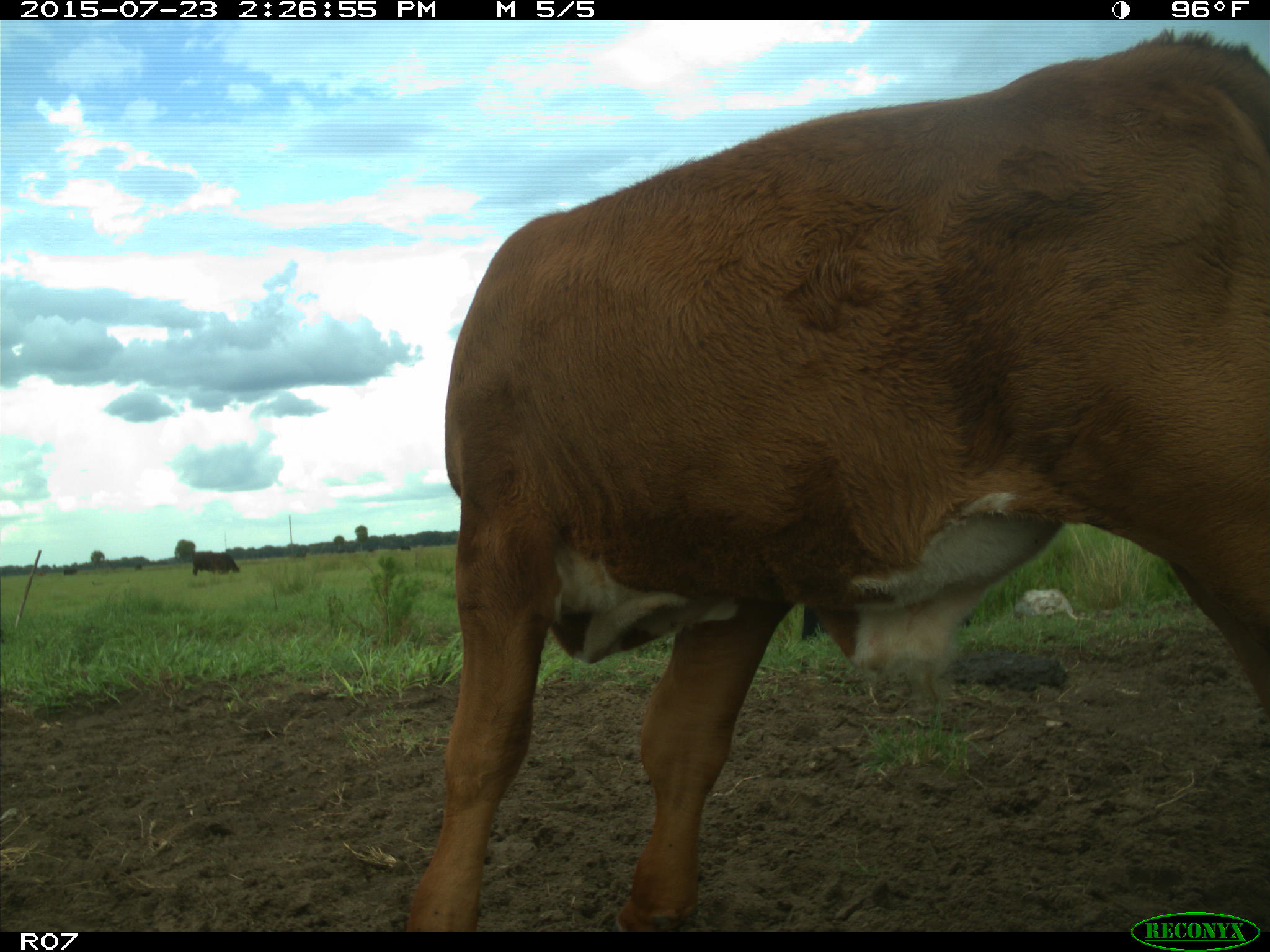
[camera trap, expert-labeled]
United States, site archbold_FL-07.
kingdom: Animalia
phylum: Chordata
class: Mammalia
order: Artiodactyla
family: Bovidae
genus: Bos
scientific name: Bos taurus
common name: domestic cow